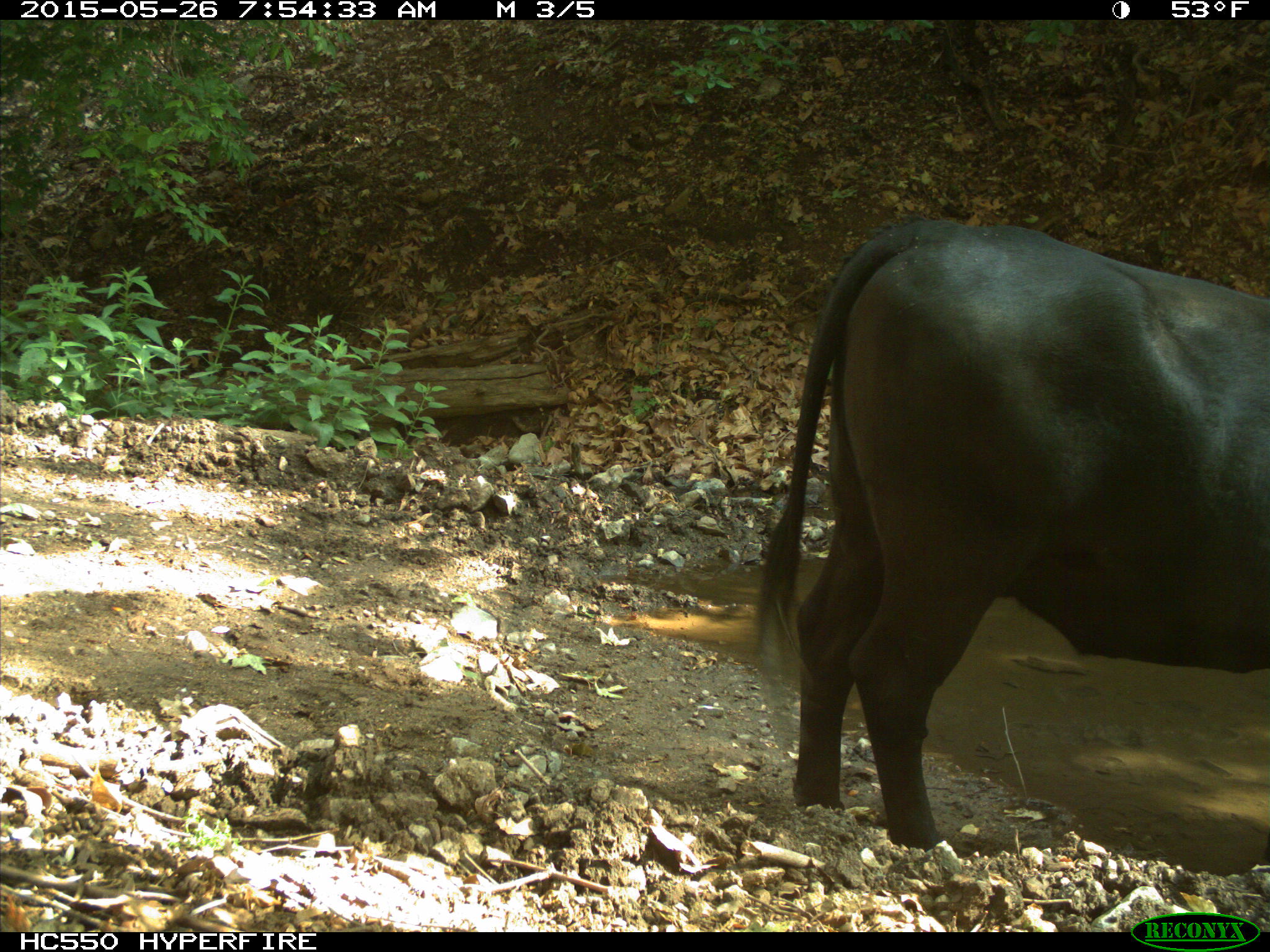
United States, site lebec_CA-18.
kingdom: Animalia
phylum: Chordata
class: Mammalia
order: Artiodactyla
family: Bovidae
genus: Bos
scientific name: Bos taurus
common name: domestic cow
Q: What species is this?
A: Bos taurus (domestic cow).